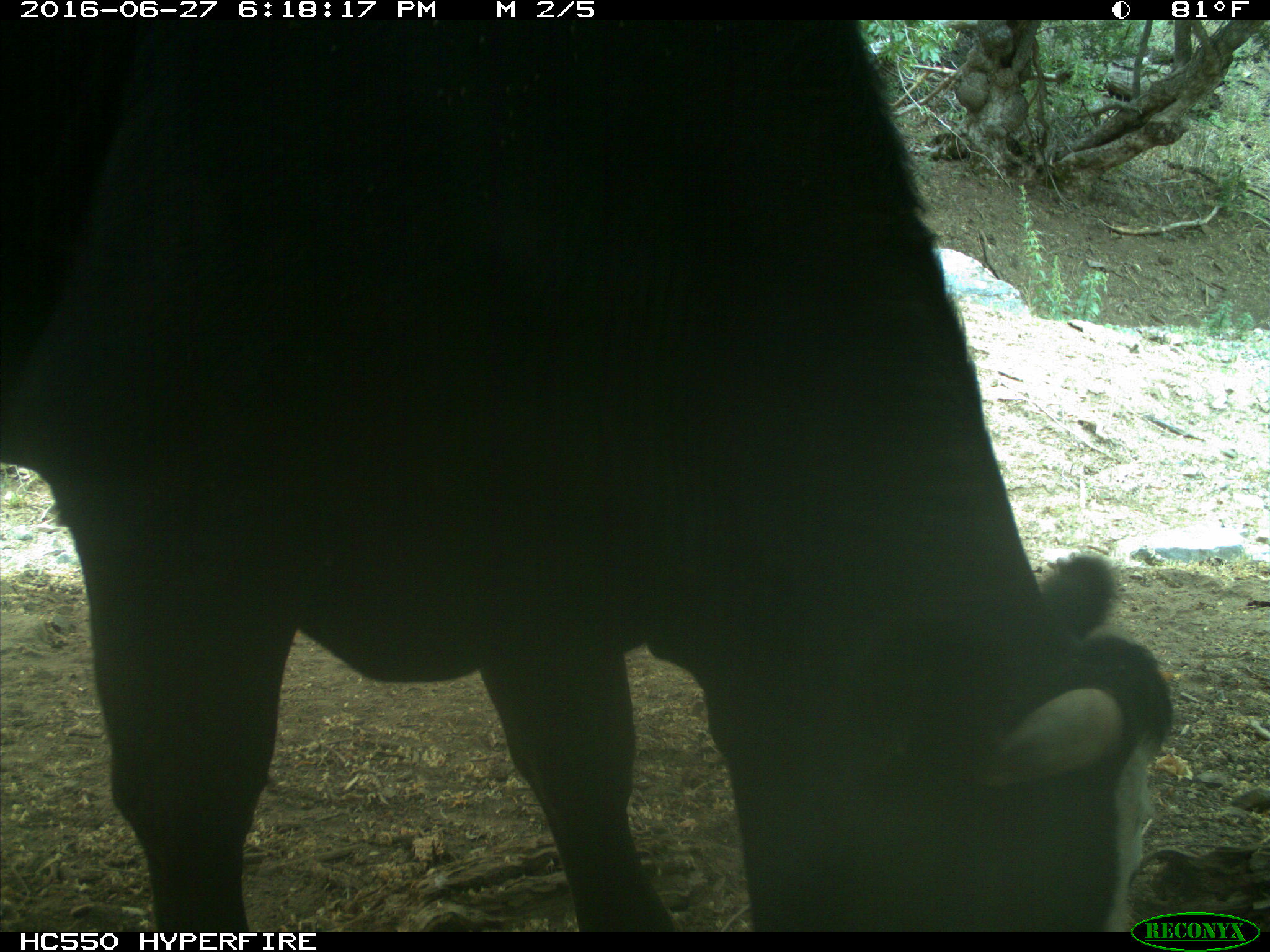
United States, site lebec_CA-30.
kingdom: Animalia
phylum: Chordata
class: Mammalia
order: Artiodactyla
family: Bovidae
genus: Bos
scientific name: Bos taurus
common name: domestic cow